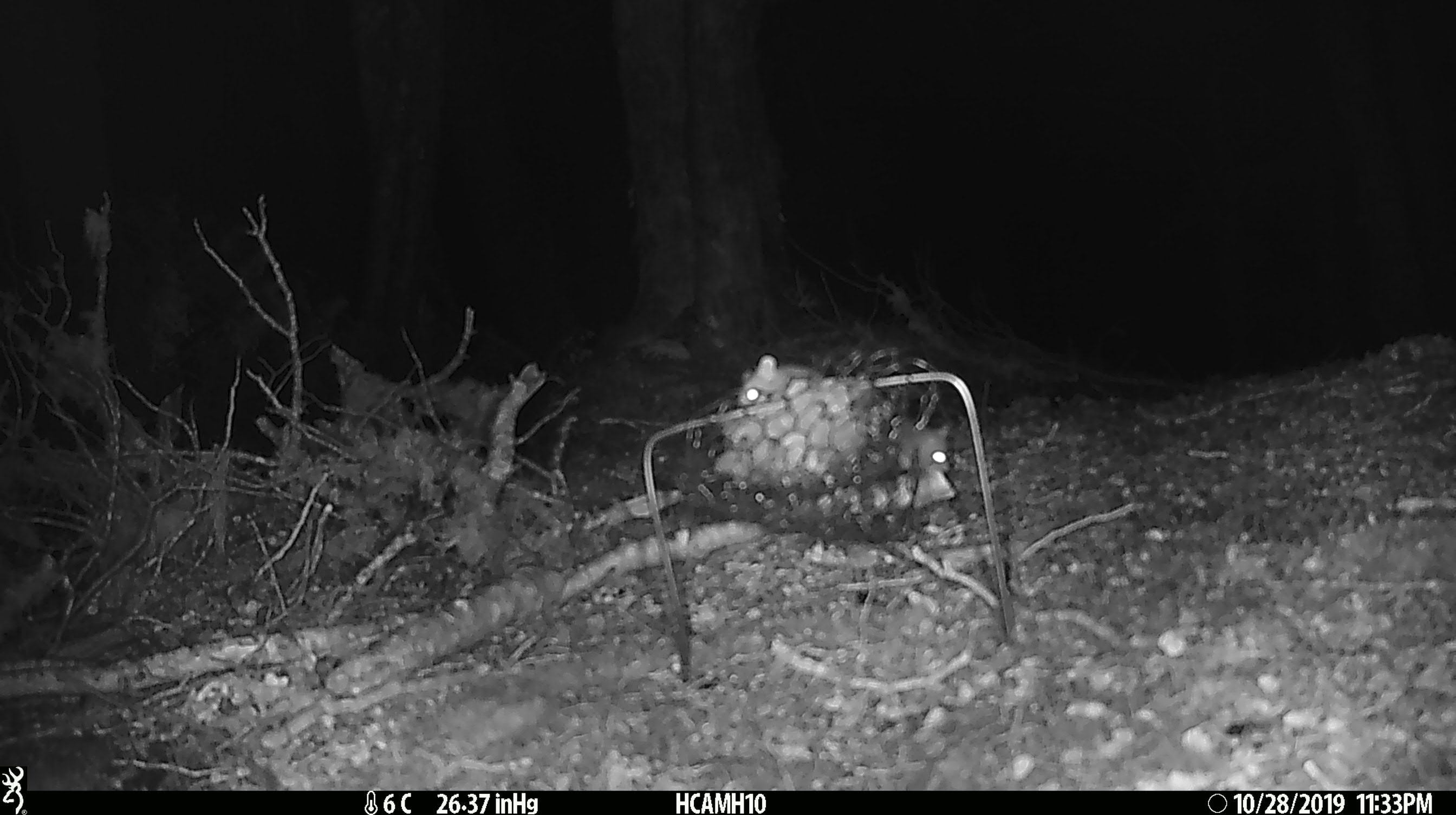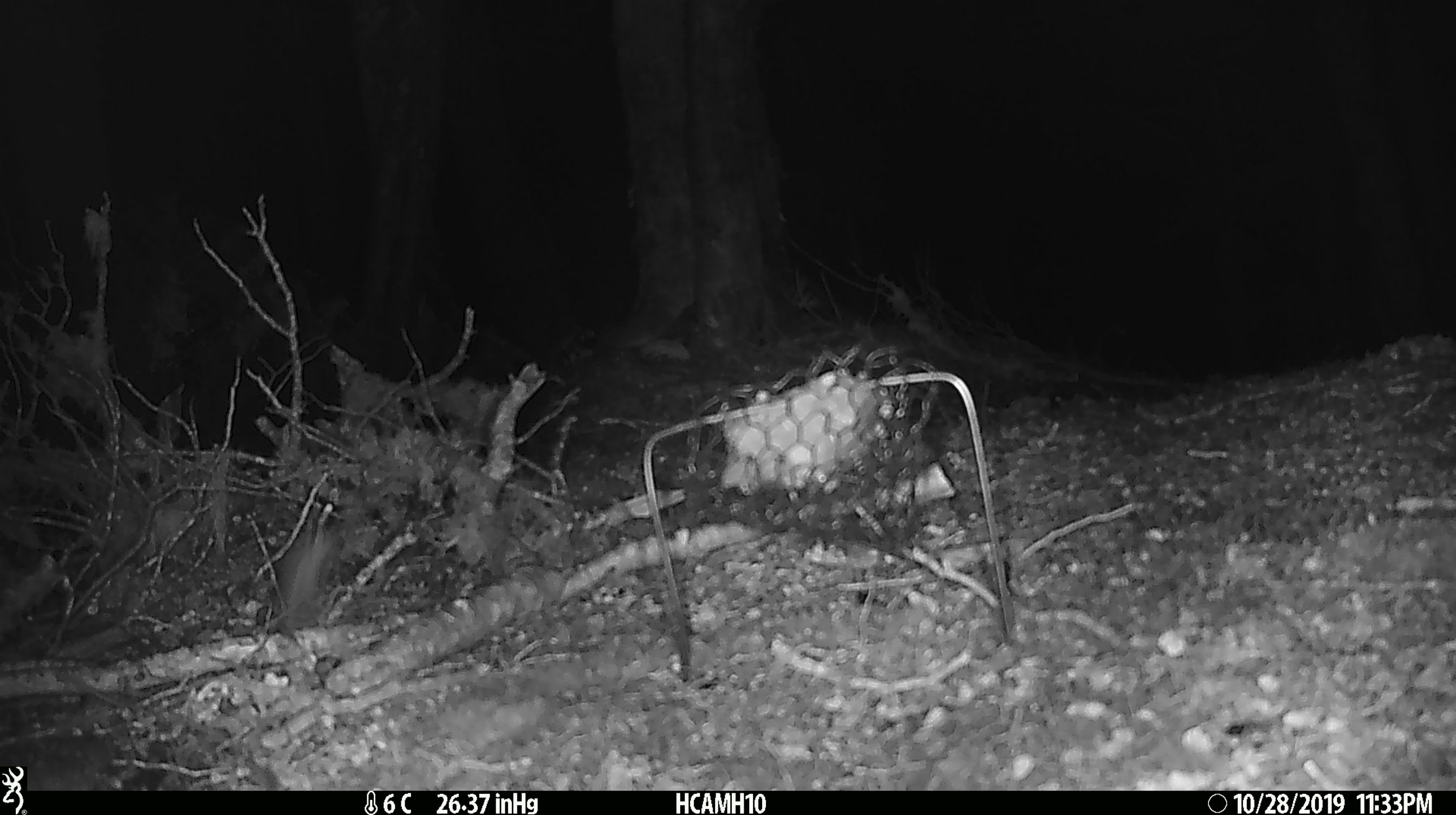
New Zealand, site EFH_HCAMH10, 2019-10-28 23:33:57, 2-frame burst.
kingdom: Animalia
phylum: Chordata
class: Mammalia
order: Rodentia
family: Muridae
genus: Mus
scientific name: Mus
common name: mouse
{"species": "mouse (Mus)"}